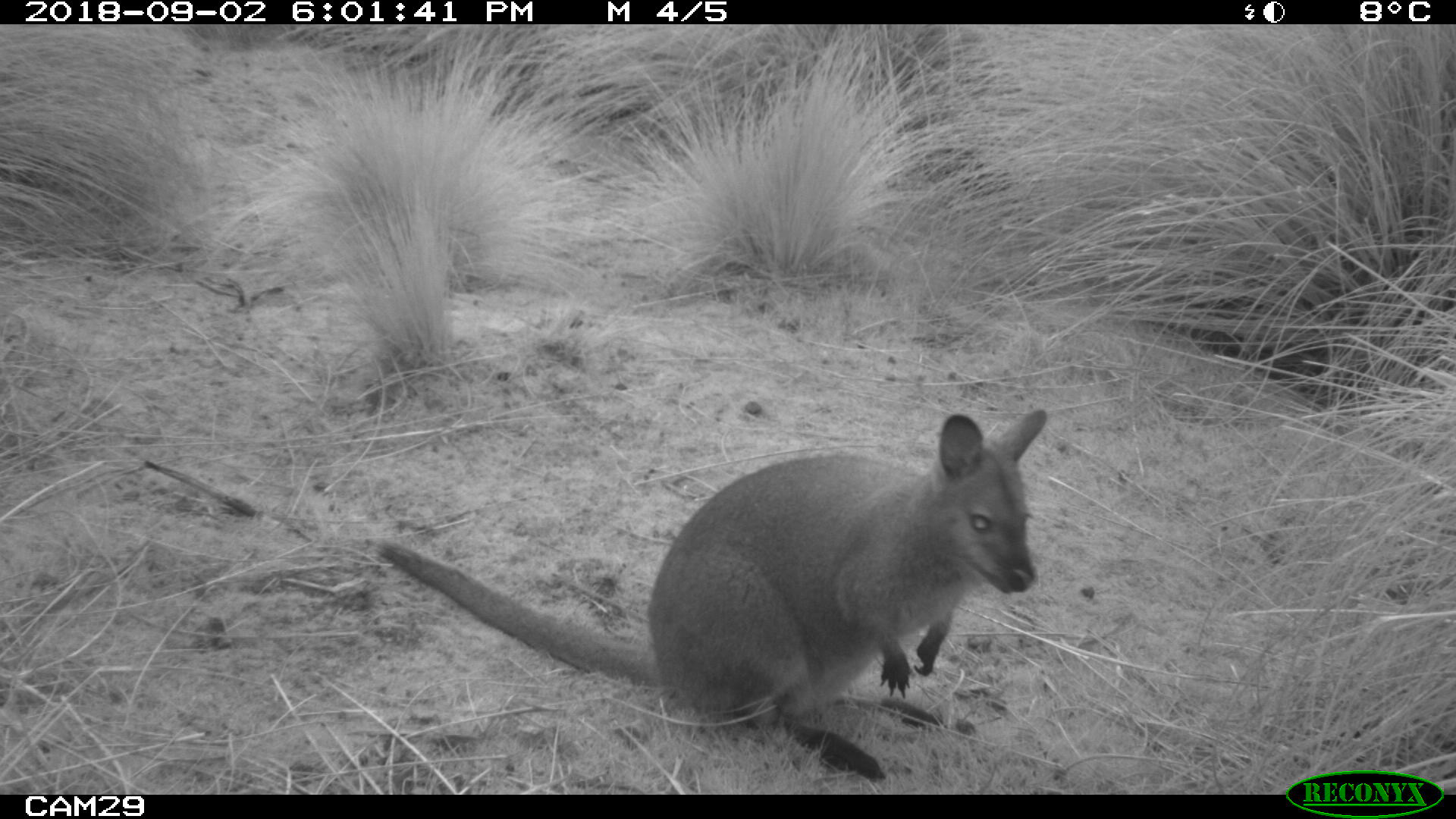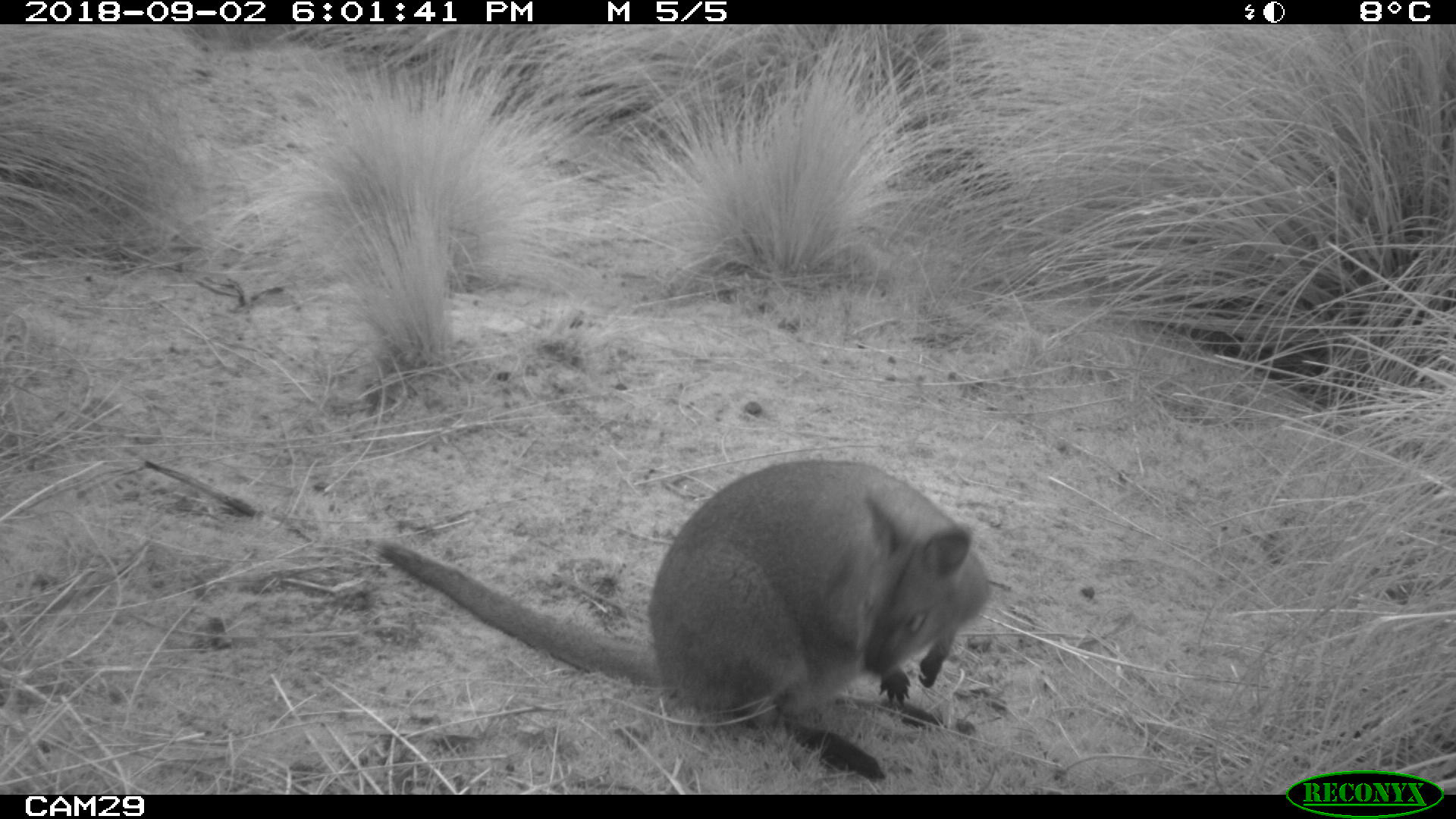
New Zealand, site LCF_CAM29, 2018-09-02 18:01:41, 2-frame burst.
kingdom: Animalia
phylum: Chordata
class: Mammalia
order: Diprotodontia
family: Macropodidae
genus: Notamacropus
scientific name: Notamacropus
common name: wallaby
Wallaby (Notamacropus).